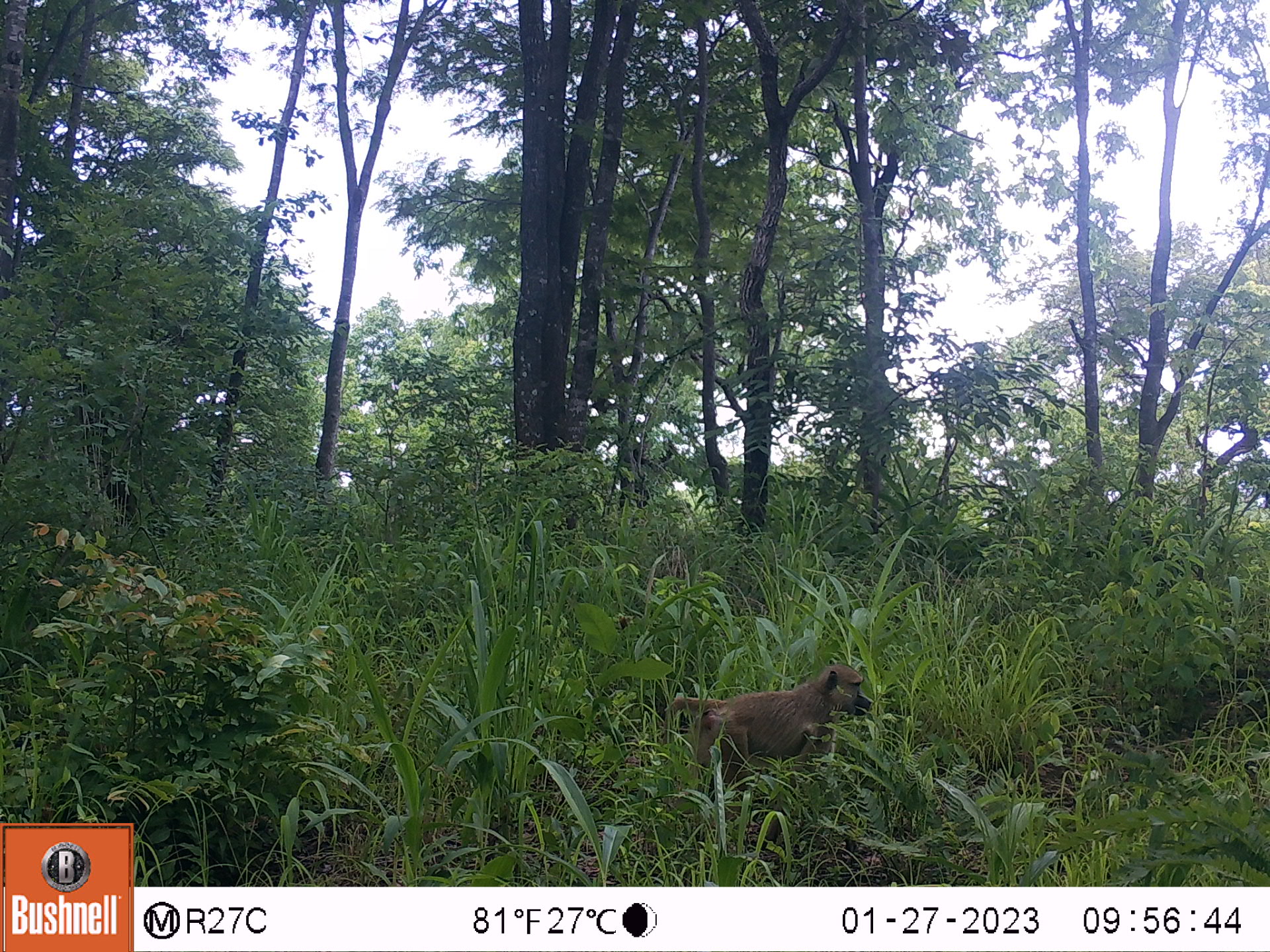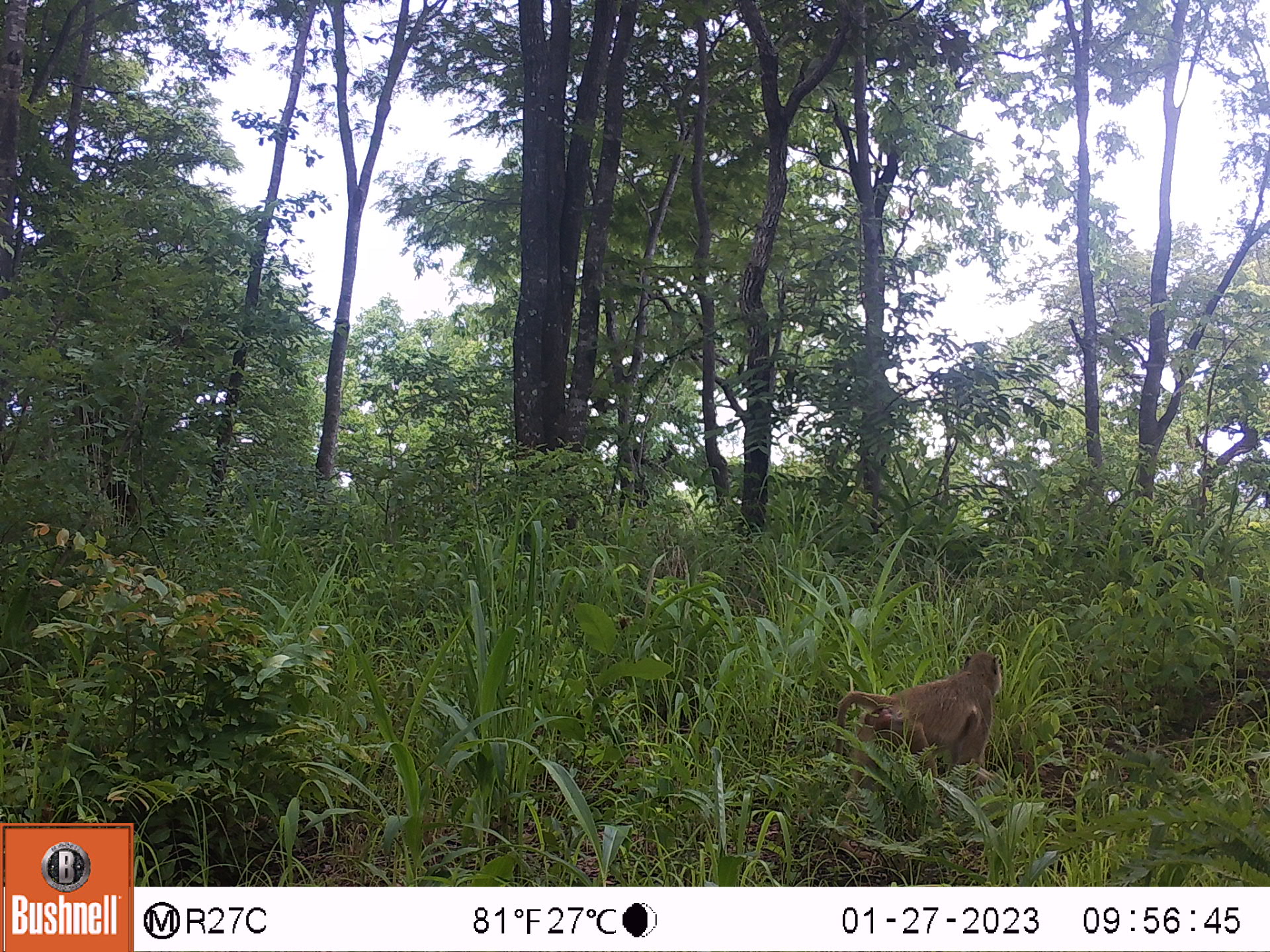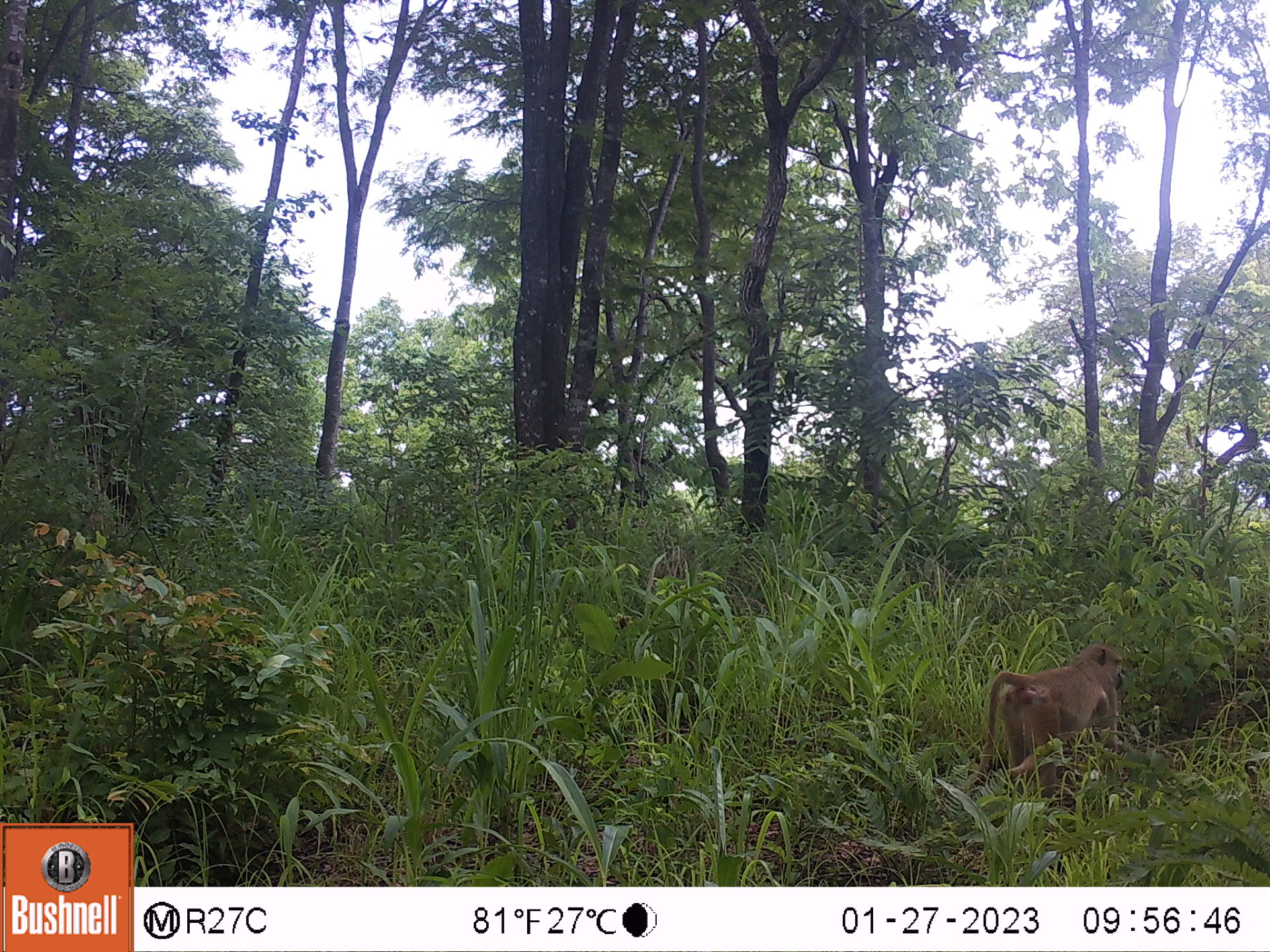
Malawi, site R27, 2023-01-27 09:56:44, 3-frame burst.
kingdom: Animalia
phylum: Chordata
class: Mammalia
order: Primates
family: Cercopithecidae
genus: Papio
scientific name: Papio cynocephalus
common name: yellow baboon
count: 1